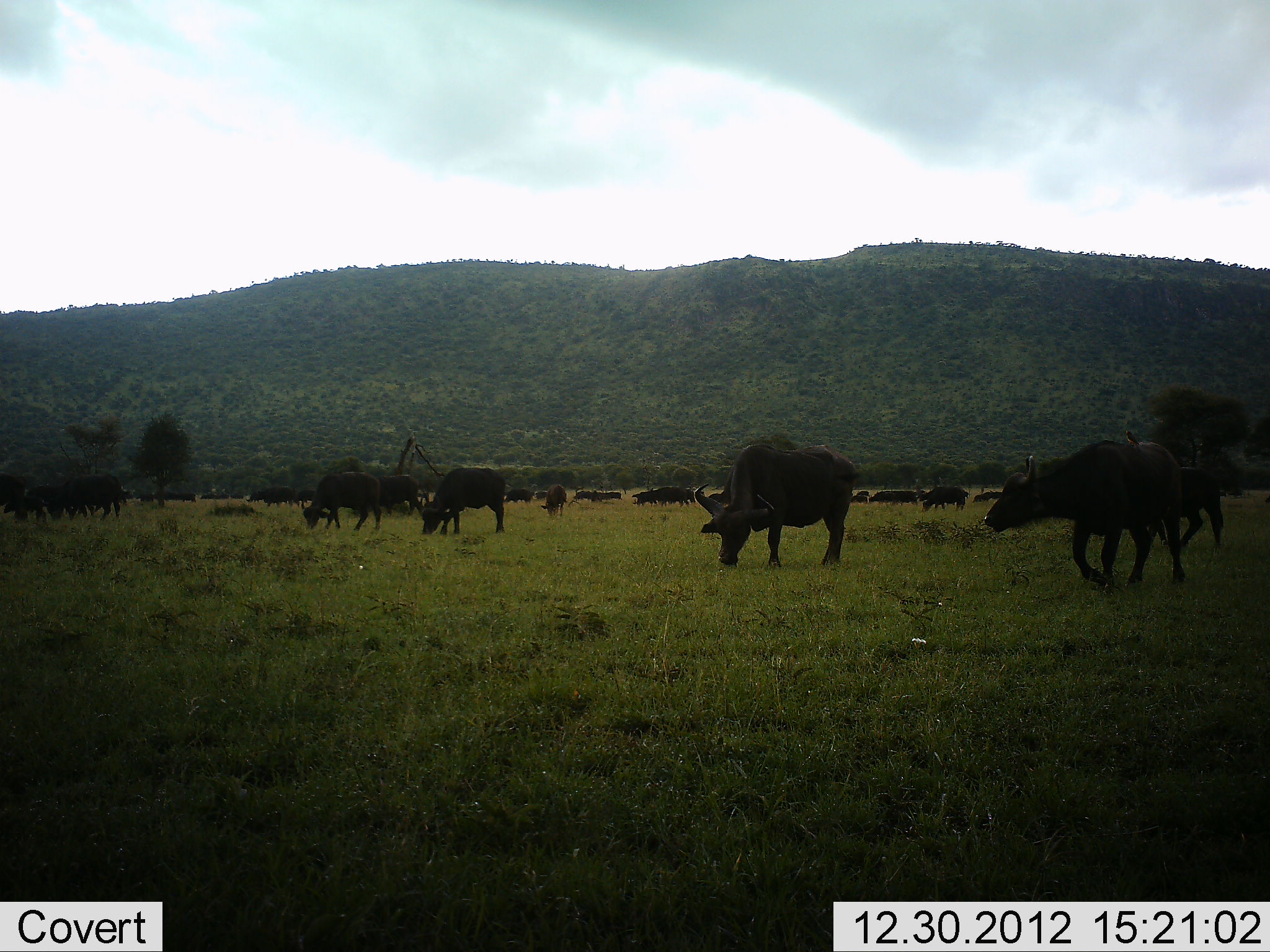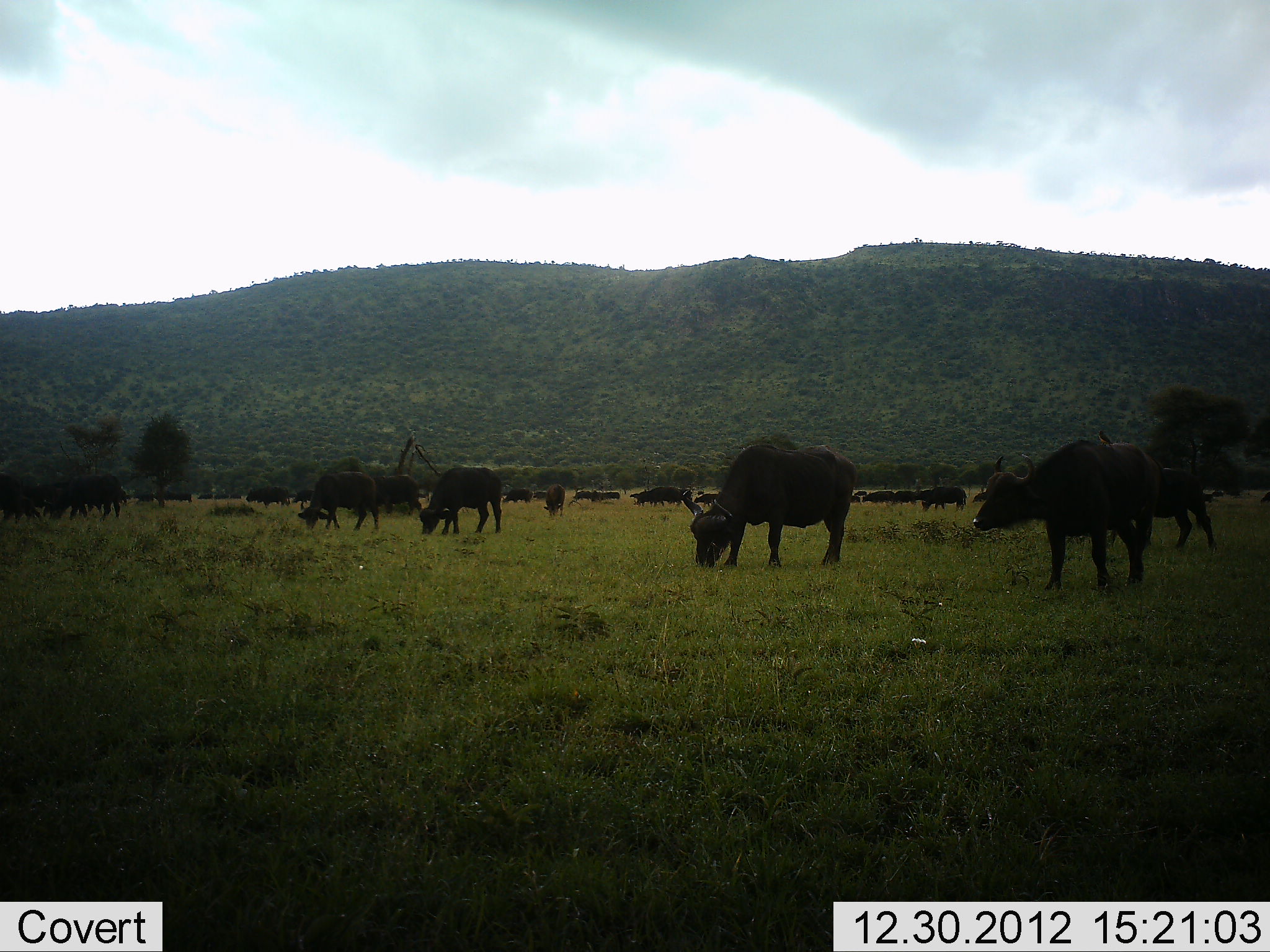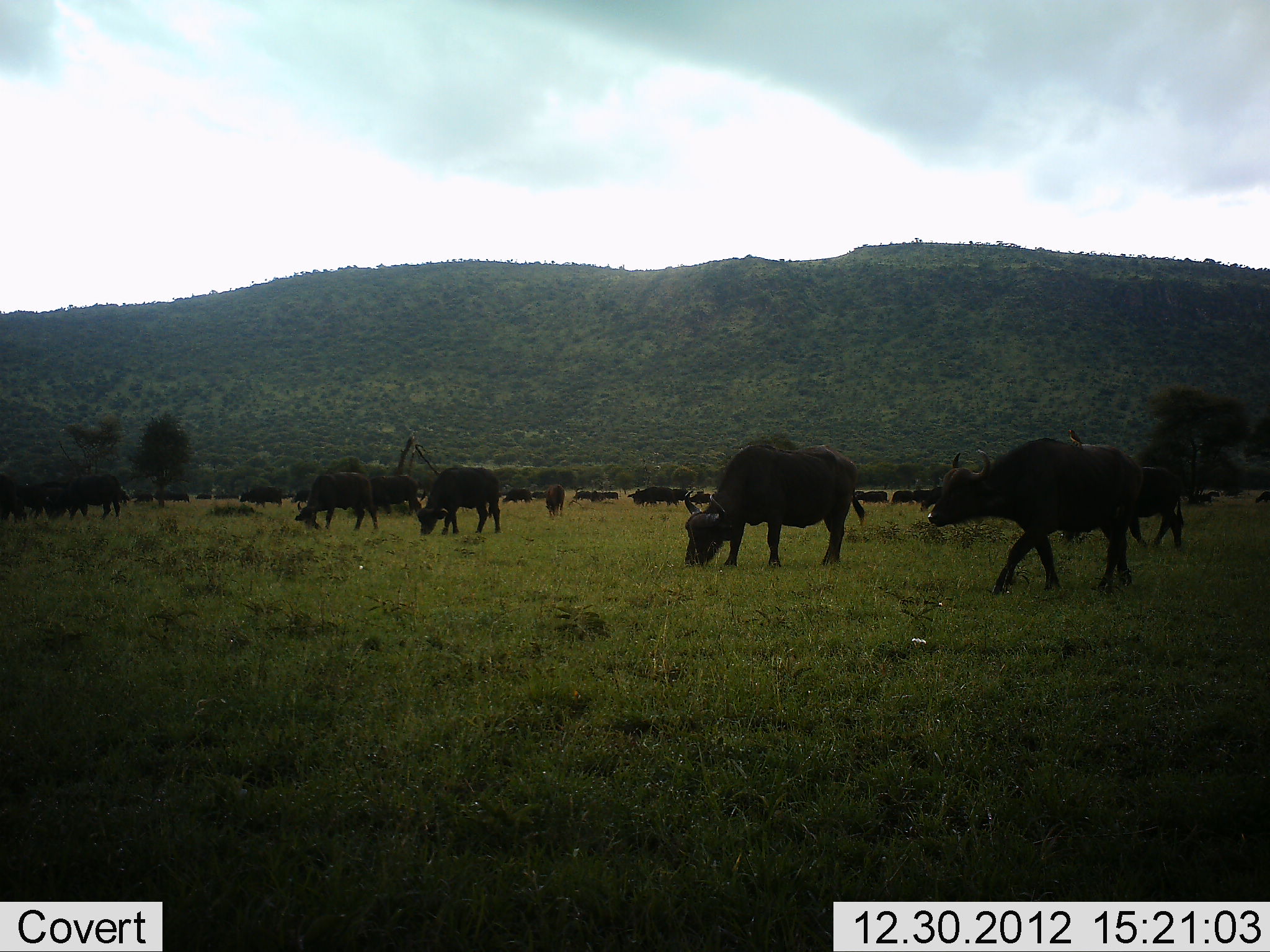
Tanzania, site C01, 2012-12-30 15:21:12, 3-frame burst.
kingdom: Animalia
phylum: Chordata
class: Mammalia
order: Artiodactyla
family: Bovidae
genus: Syncerus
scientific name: Syncerus caffer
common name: cape buffalo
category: buffalo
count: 11-50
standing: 44%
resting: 7%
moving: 52%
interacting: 0%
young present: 0%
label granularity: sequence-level